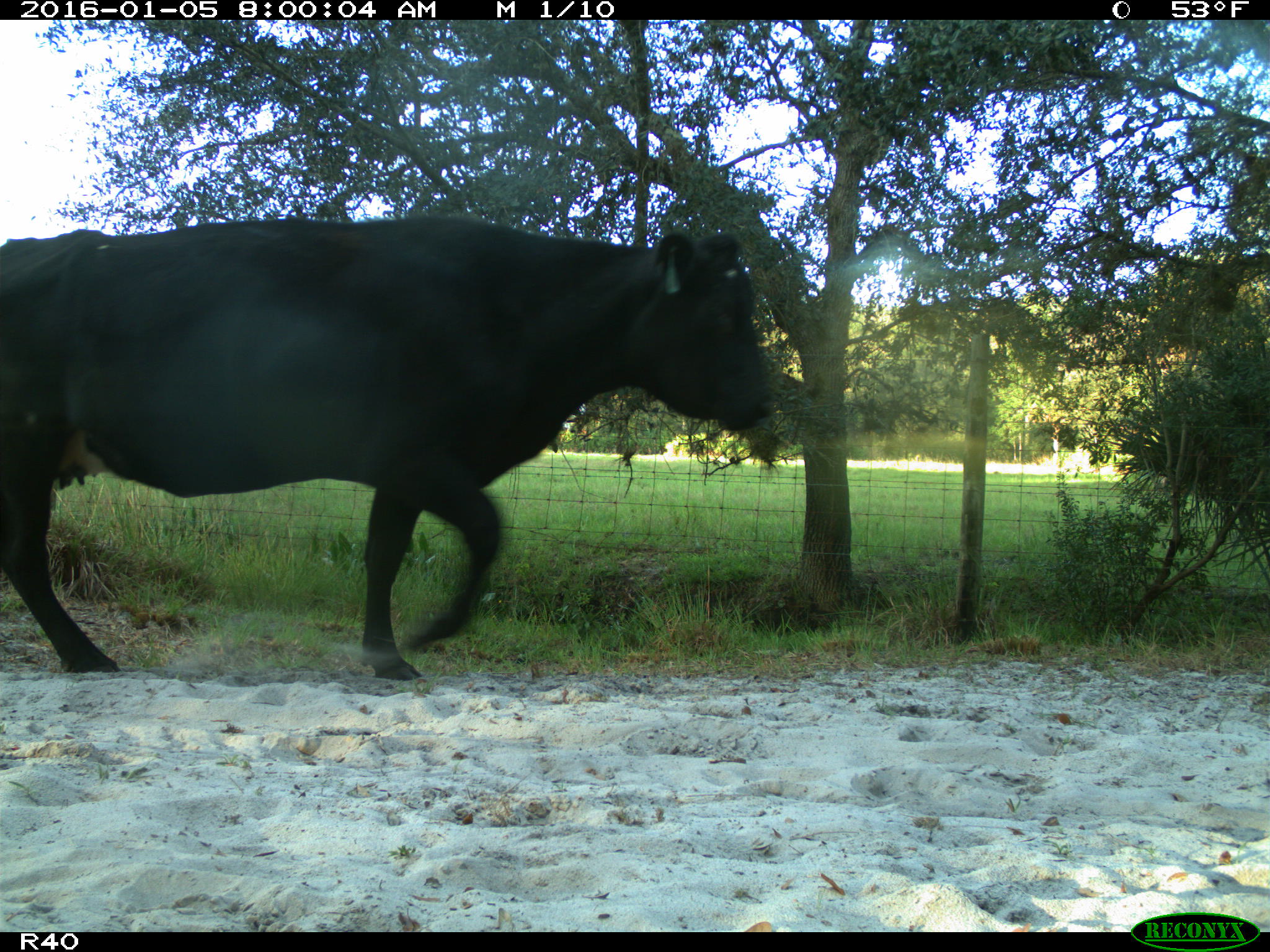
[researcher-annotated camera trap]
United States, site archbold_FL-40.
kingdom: Animalia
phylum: Chordata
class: Mammalia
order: Artiodactyla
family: Bovidae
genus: Bos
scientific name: Bos taurus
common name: domestic cow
Bos taurus (domestic cow).